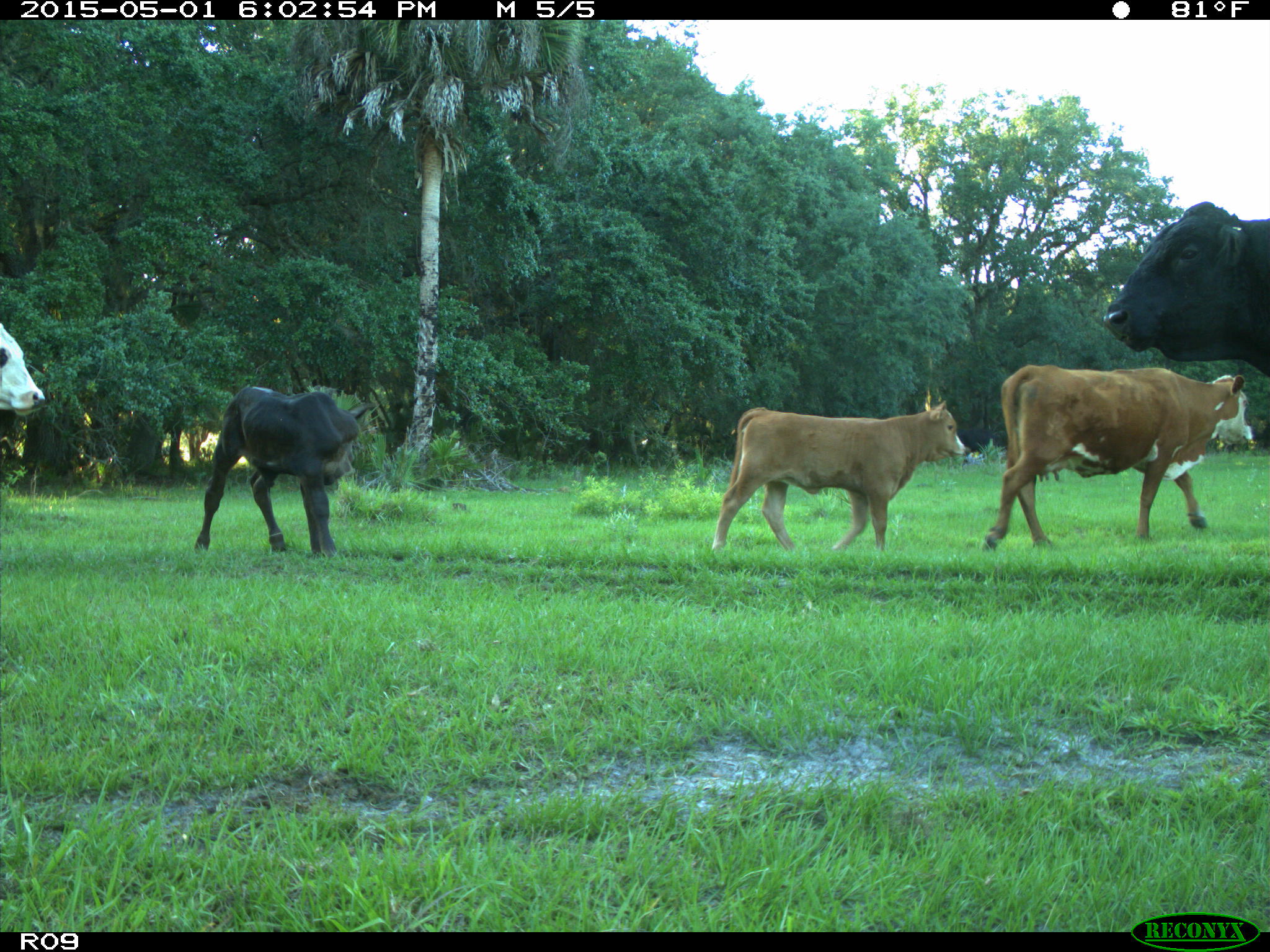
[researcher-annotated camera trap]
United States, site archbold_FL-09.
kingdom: Animalia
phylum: Chordata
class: Mammalia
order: Artiodactyla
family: Bovidae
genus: Bos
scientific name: Bos taurus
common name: domestic cow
Bos taurus (domestic cow).